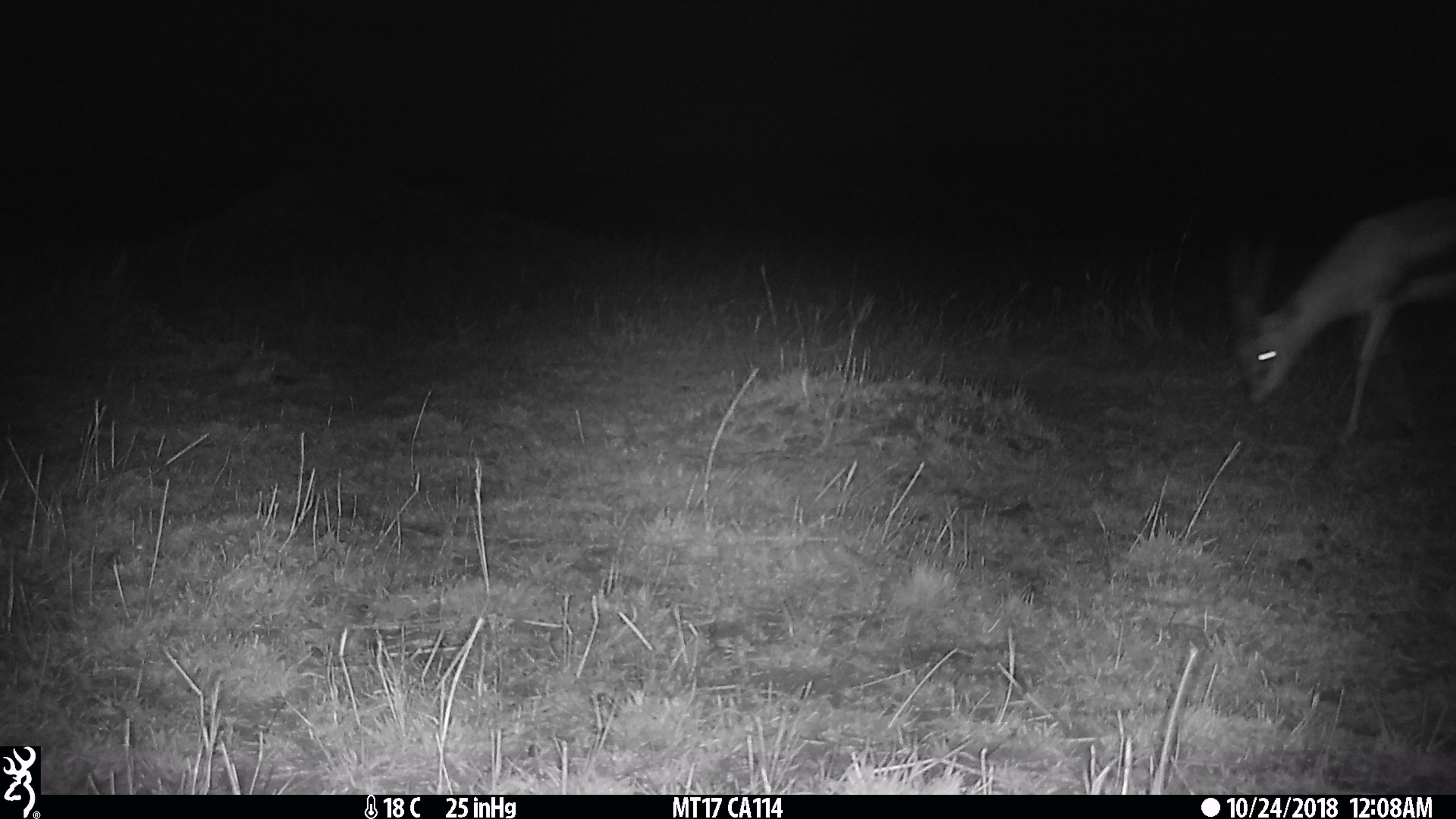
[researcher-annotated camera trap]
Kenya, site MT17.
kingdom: Animalia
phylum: Chordata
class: Mammalia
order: Artiodactyla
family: Bovidae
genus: Eudorcas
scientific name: Eudorcas thomsonii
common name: thomon's gazelle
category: gazelle thomsons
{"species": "gazelle thomsons (thomon's gazelle) (Eudorcas thomsonii)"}